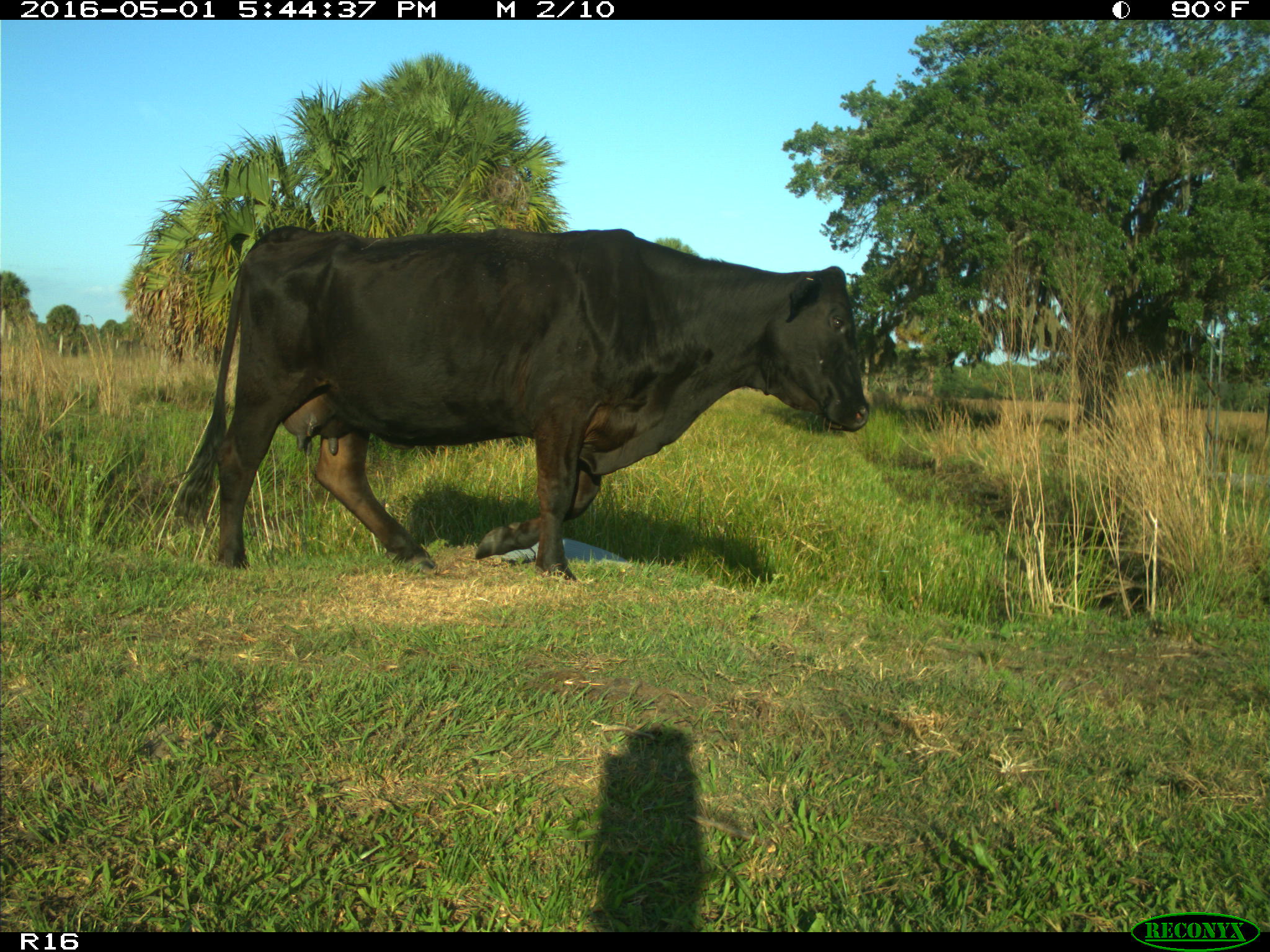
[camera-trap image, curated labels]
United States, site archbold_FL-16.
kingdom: Animalia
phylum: Chordata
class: Mammalia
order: Artiodactyla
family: Bovidae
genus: Bos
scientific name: Bos taurus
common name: domestic cow